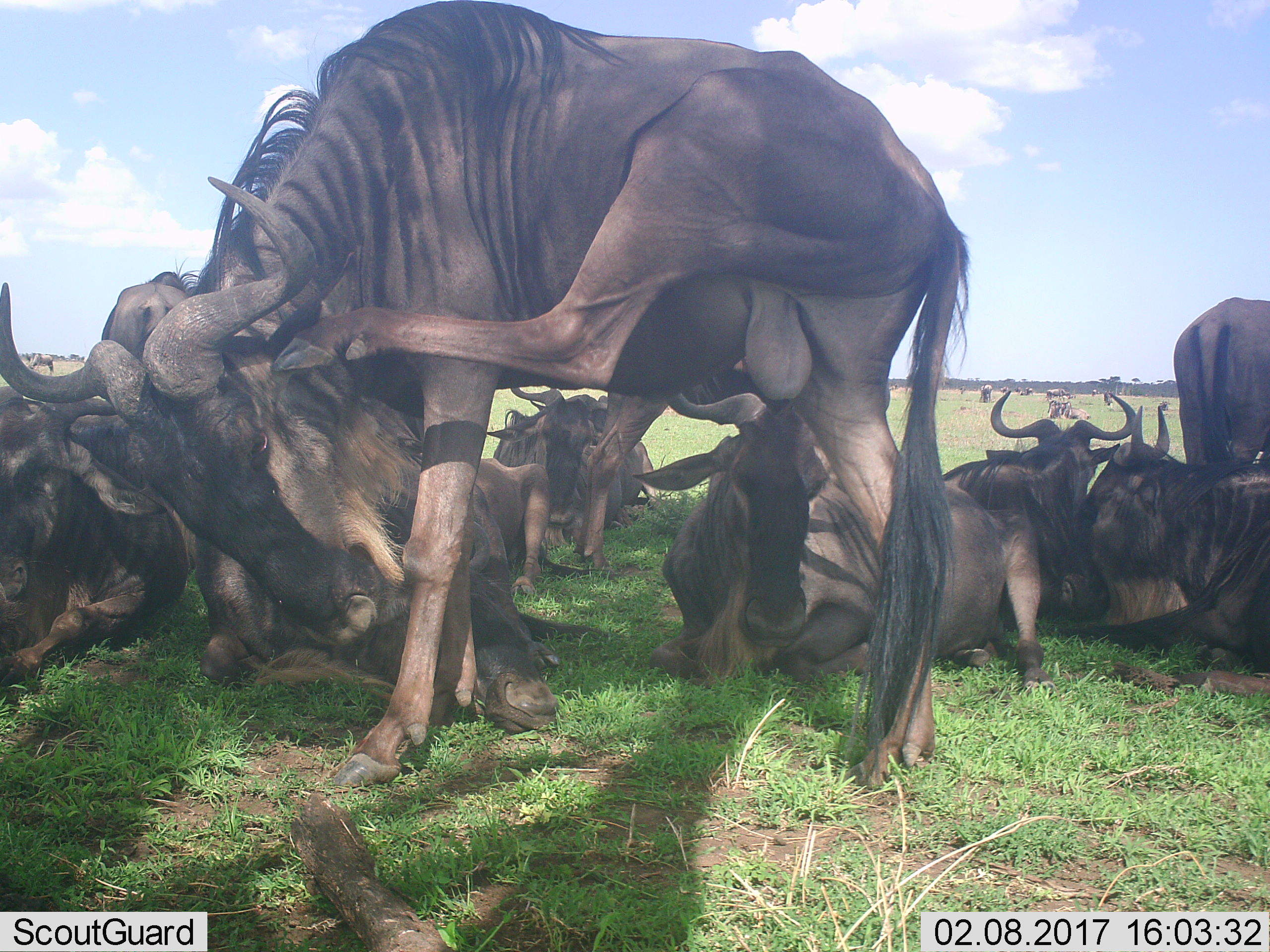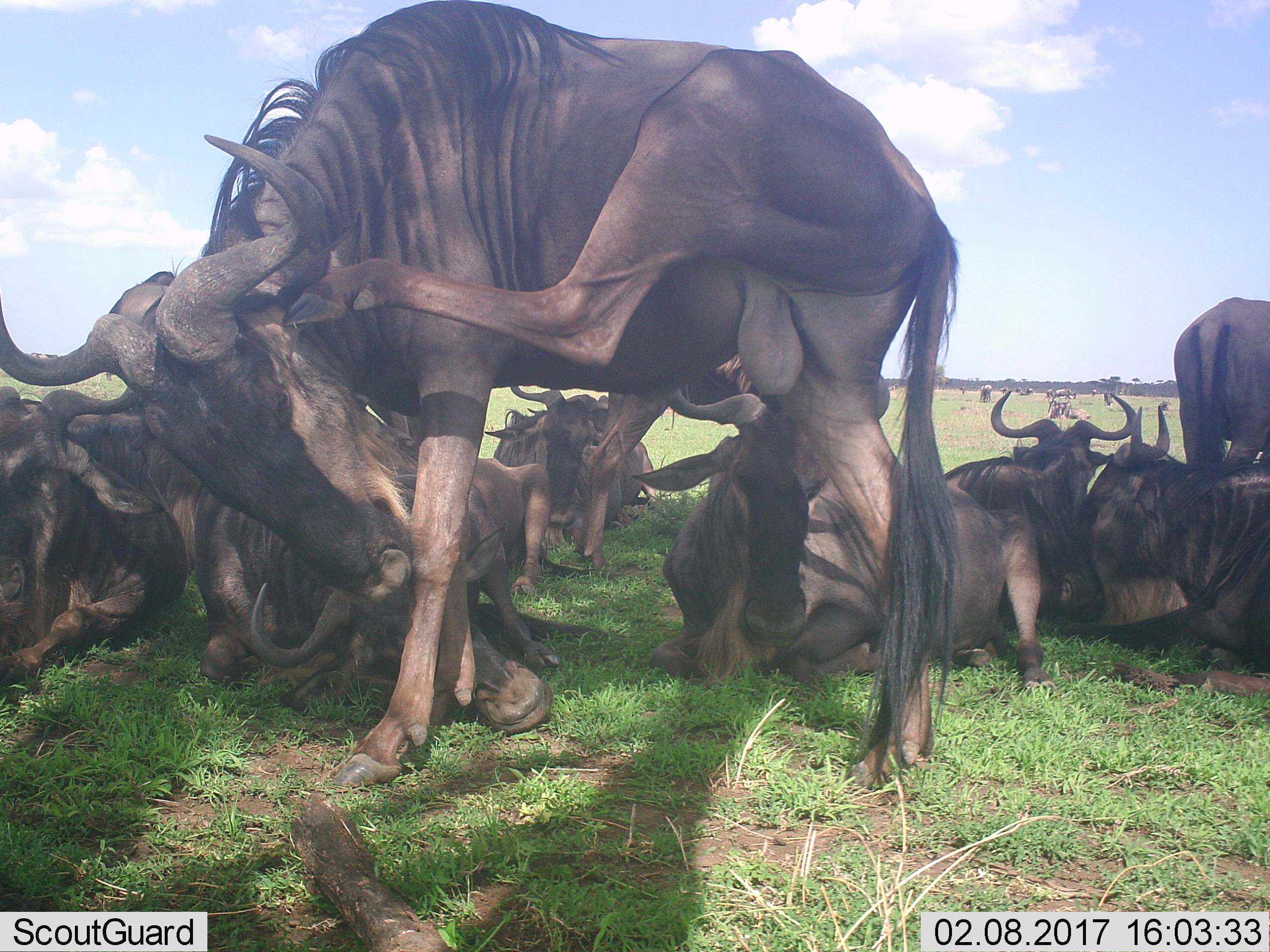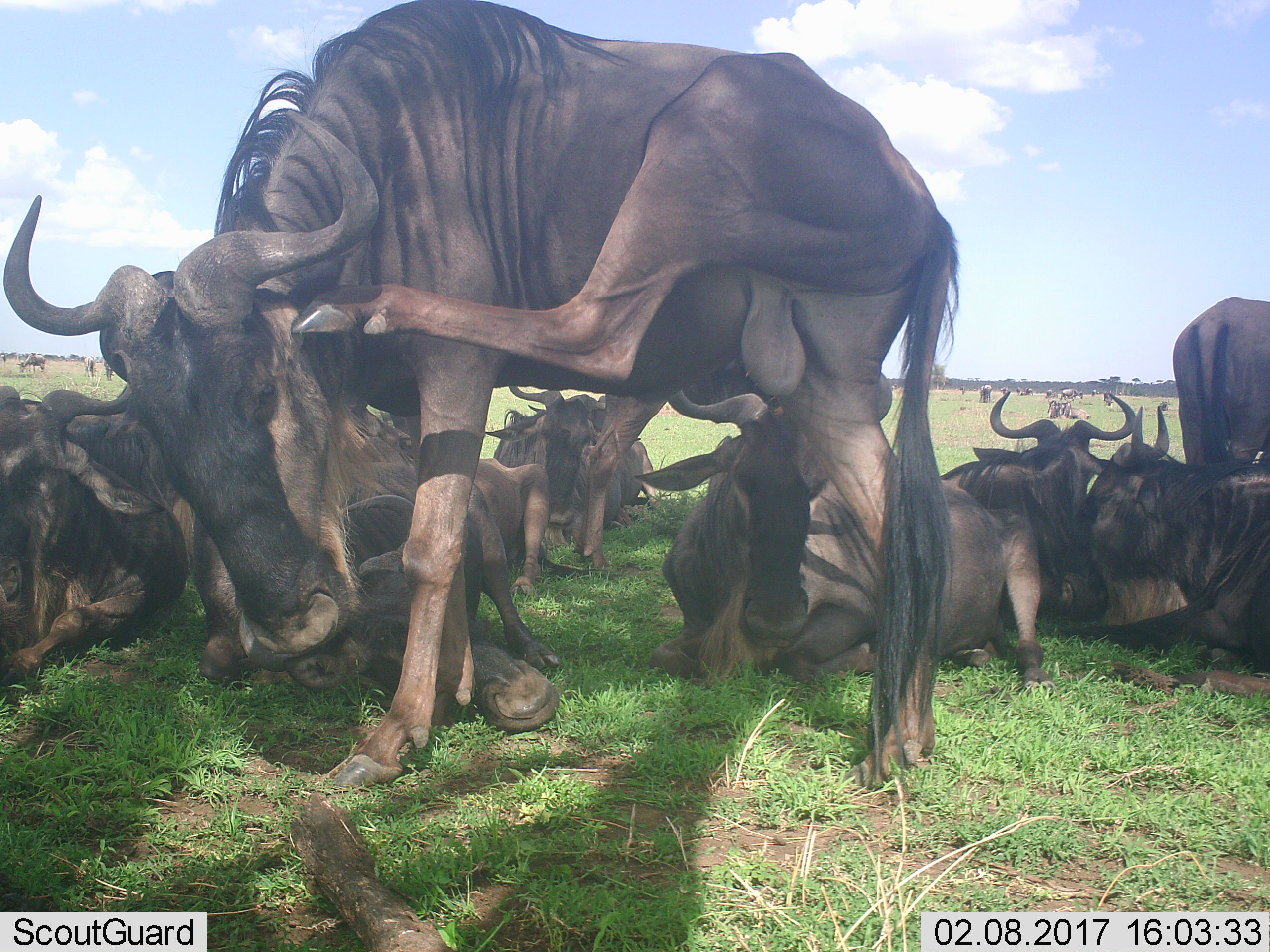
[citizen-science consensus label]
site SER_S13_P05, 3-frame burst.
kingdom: Animalia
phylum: Chordata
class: Mammalia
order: Artiodactyla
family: Bovidae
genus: Connochaetes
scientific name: Connochaetes taurinus taurinus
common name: blue wildebeest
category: wildebeestblue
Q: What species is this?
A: Wildebeestblue (blue wildebeest) (Connochaetes taurinus taurinus).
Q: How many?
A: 11-50.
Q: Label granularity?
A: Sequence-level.